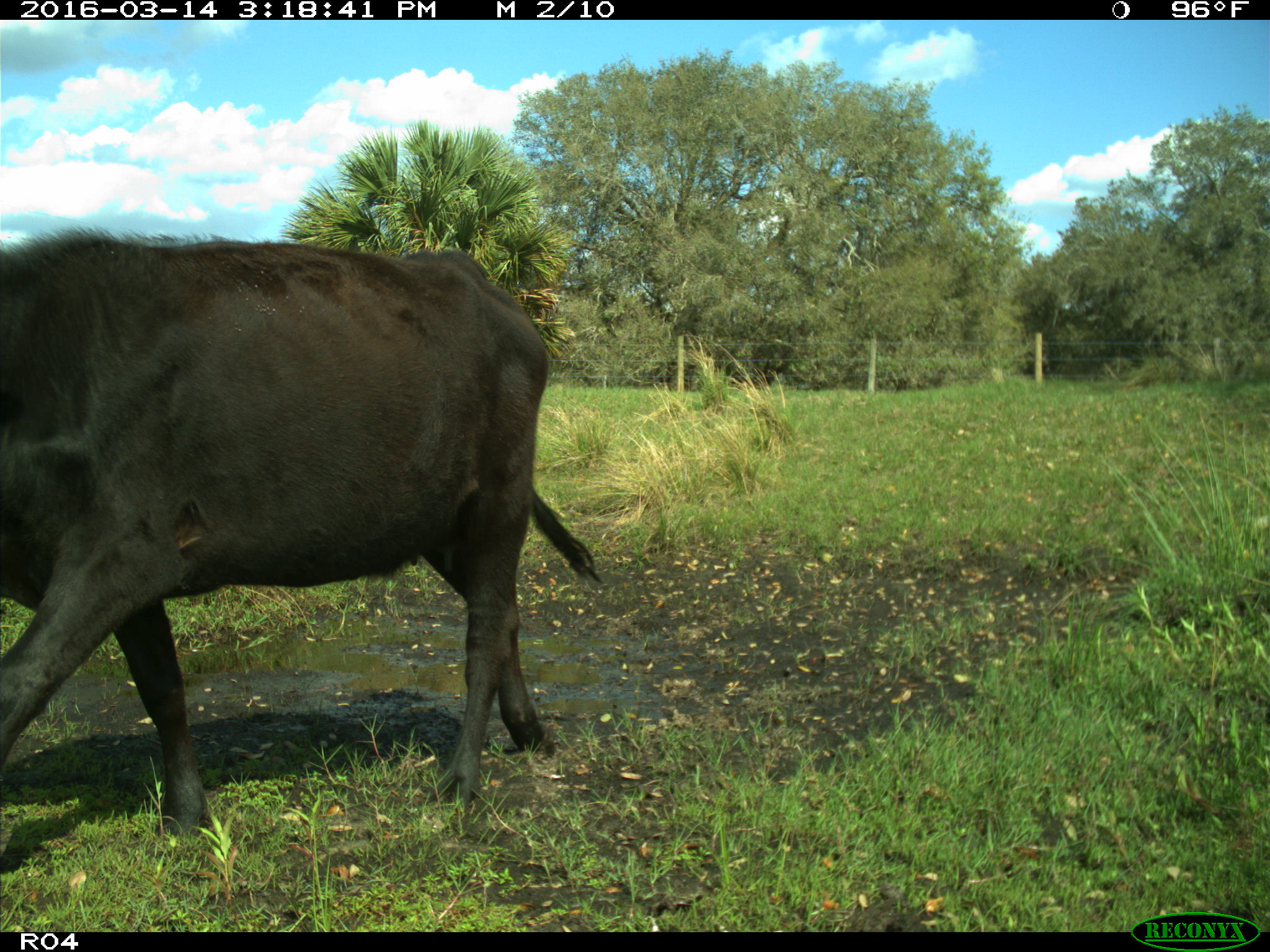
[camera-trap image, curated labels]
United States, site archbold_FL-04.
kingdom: Animalia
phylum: Chordata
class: Mammalia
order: Artiodactyla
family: Bovidae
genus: Bos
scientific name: Bos taurus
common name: domestic cow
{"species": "Bos taurus (domestic cow)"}